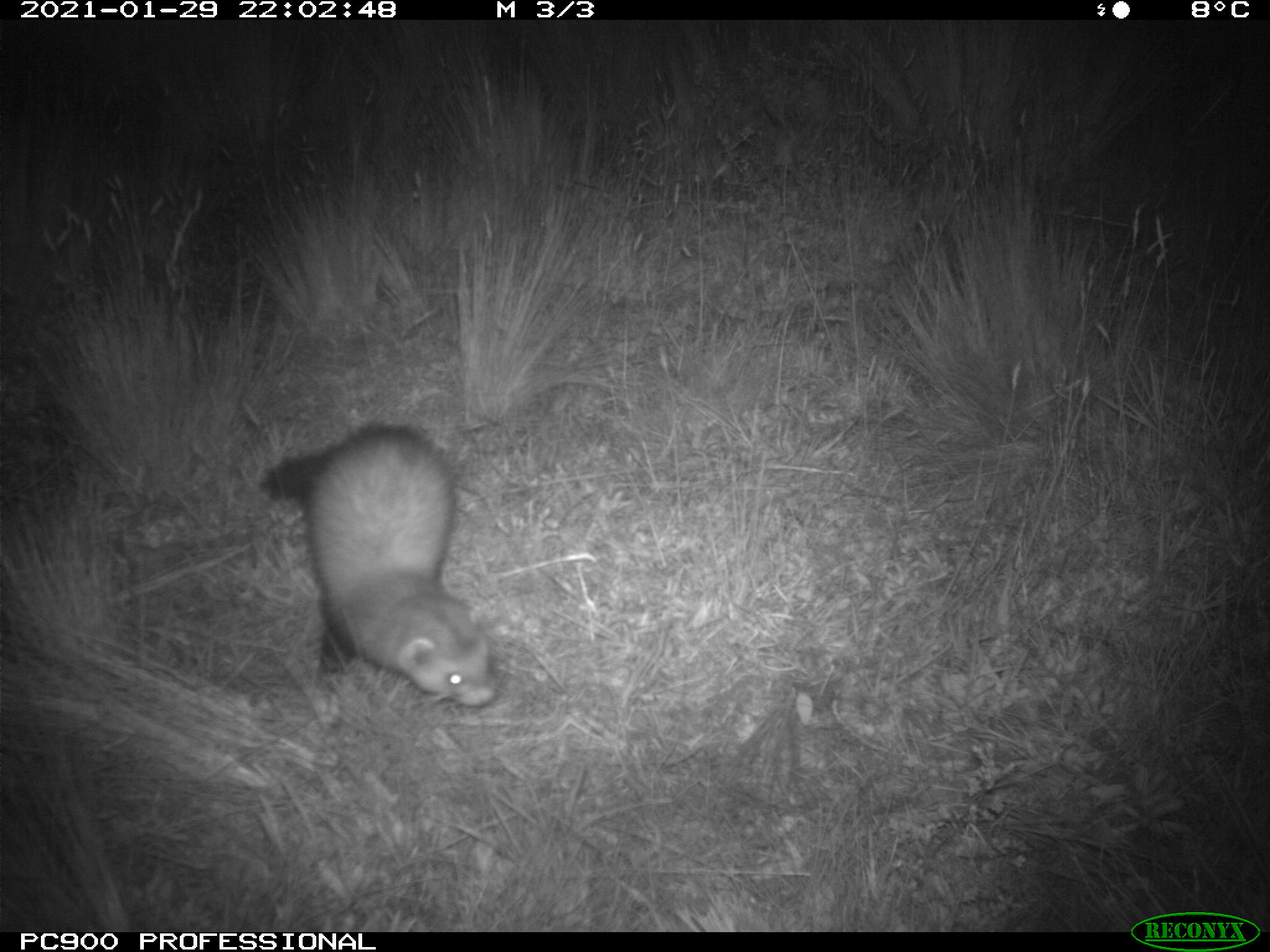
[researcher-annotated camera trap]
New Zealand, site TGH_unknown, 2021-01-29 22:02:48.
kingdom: Animalia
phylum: Chordata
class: Mammalia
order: Carnivora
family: Mustelidae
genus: Mustela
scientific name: Mustela furo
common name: ferret